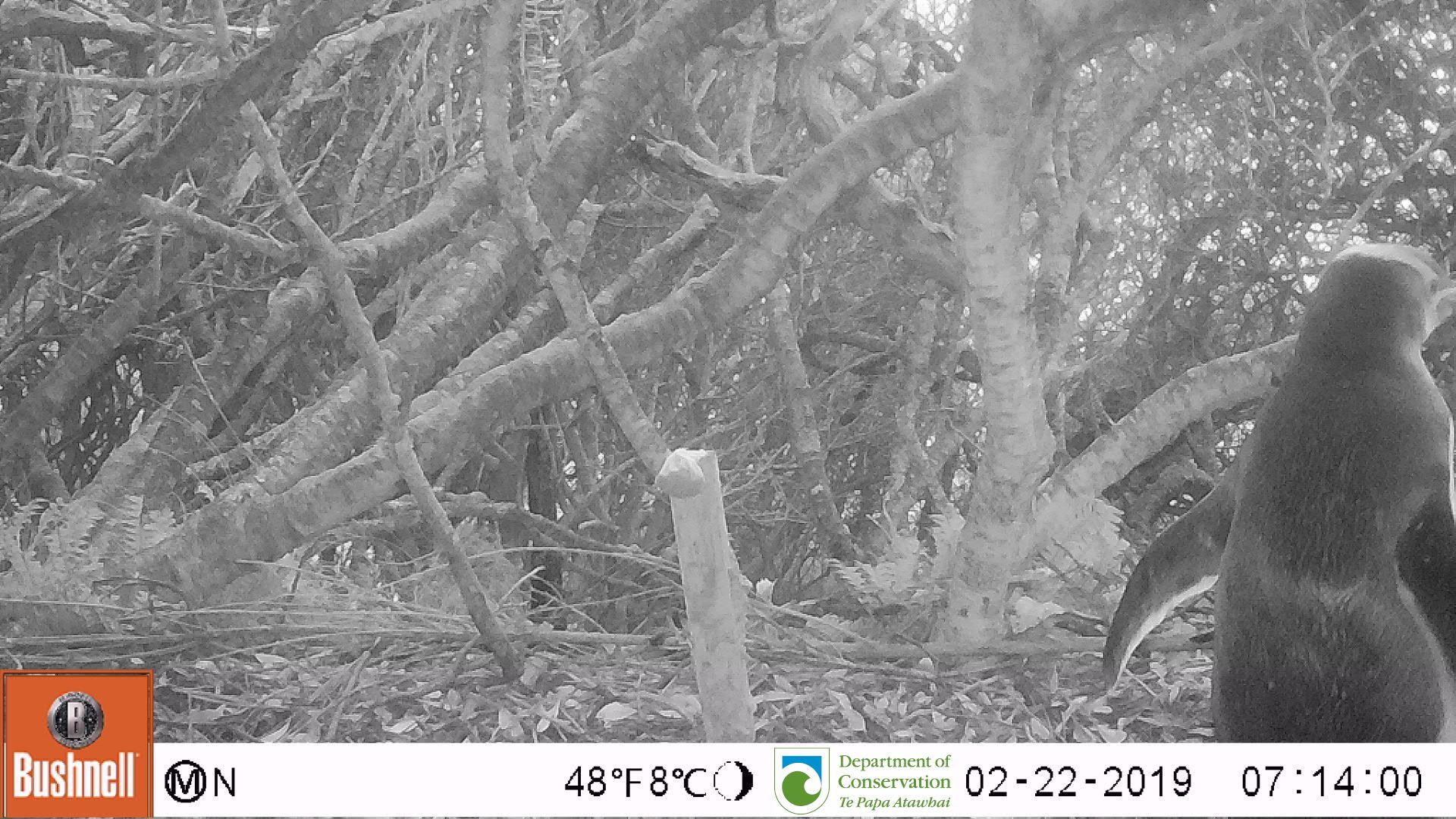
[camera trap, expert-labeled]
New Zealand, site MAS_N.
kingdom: Animalia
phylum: Chordata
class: Aves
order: Sphenisciformes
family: Spheniscidae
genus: Megadyptes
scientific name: Megadyptes antipodes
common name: yellow-eyed penguin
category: yellow eyed penguin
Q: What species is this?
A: Yellow eyed penguin (yellow-eyed penguin) (Megadyptes antipodes).